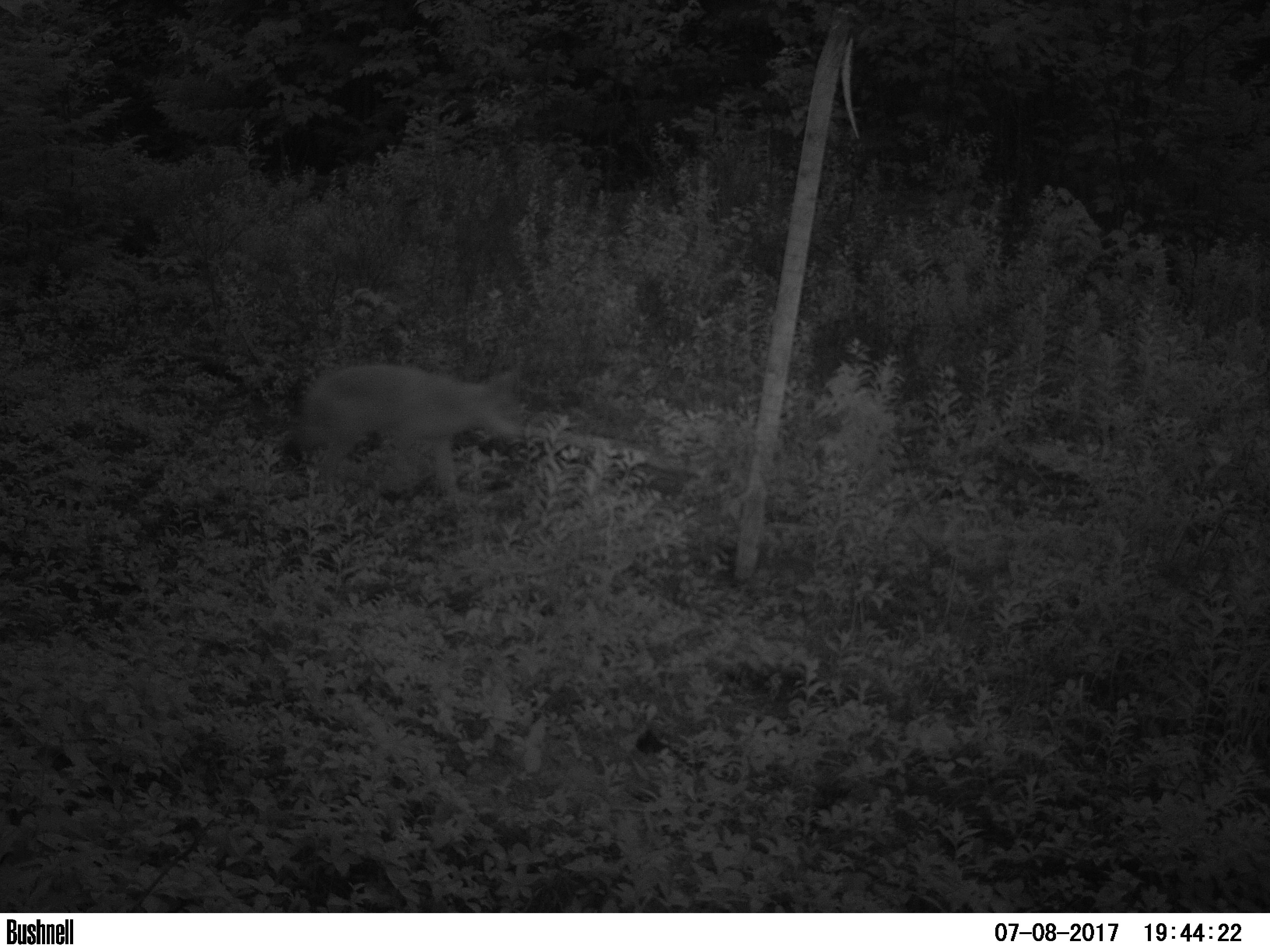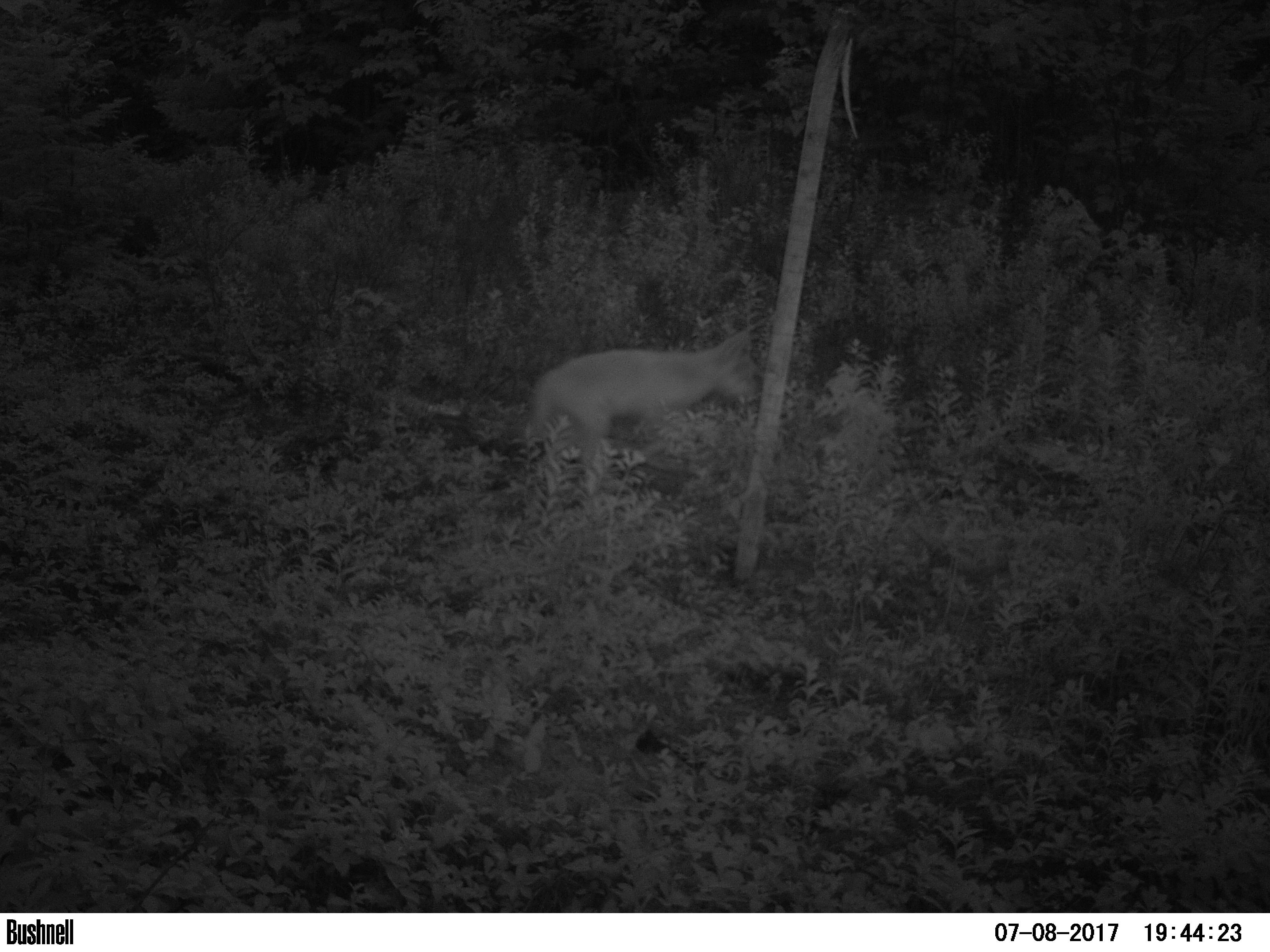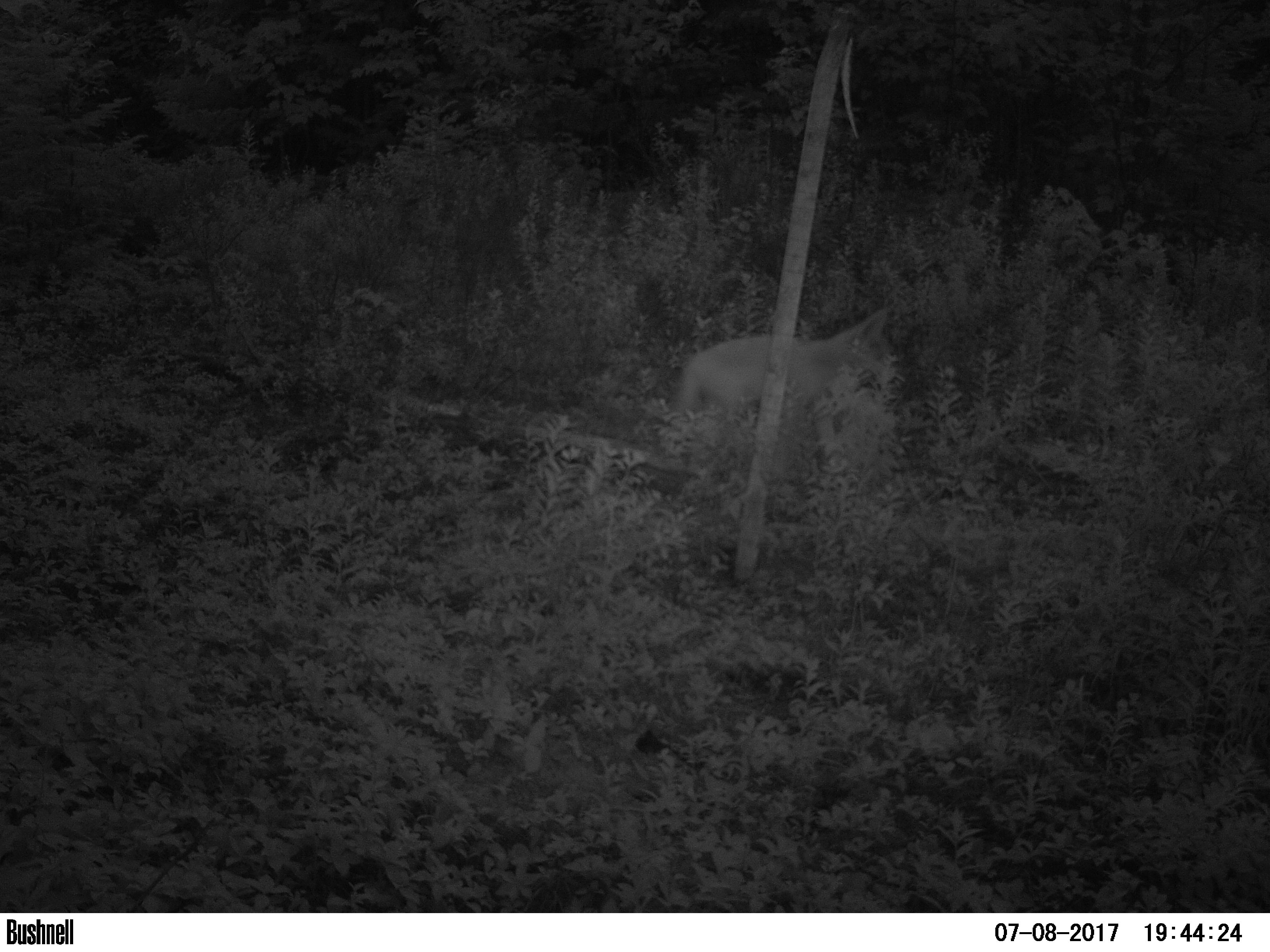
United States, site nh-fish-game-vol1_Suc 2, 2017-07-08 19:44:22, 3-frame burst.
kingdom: Animalia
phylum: Chordata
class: Mammalia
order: Carnivora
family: Canidae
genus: Canis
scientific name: Canis latrans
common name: coyote